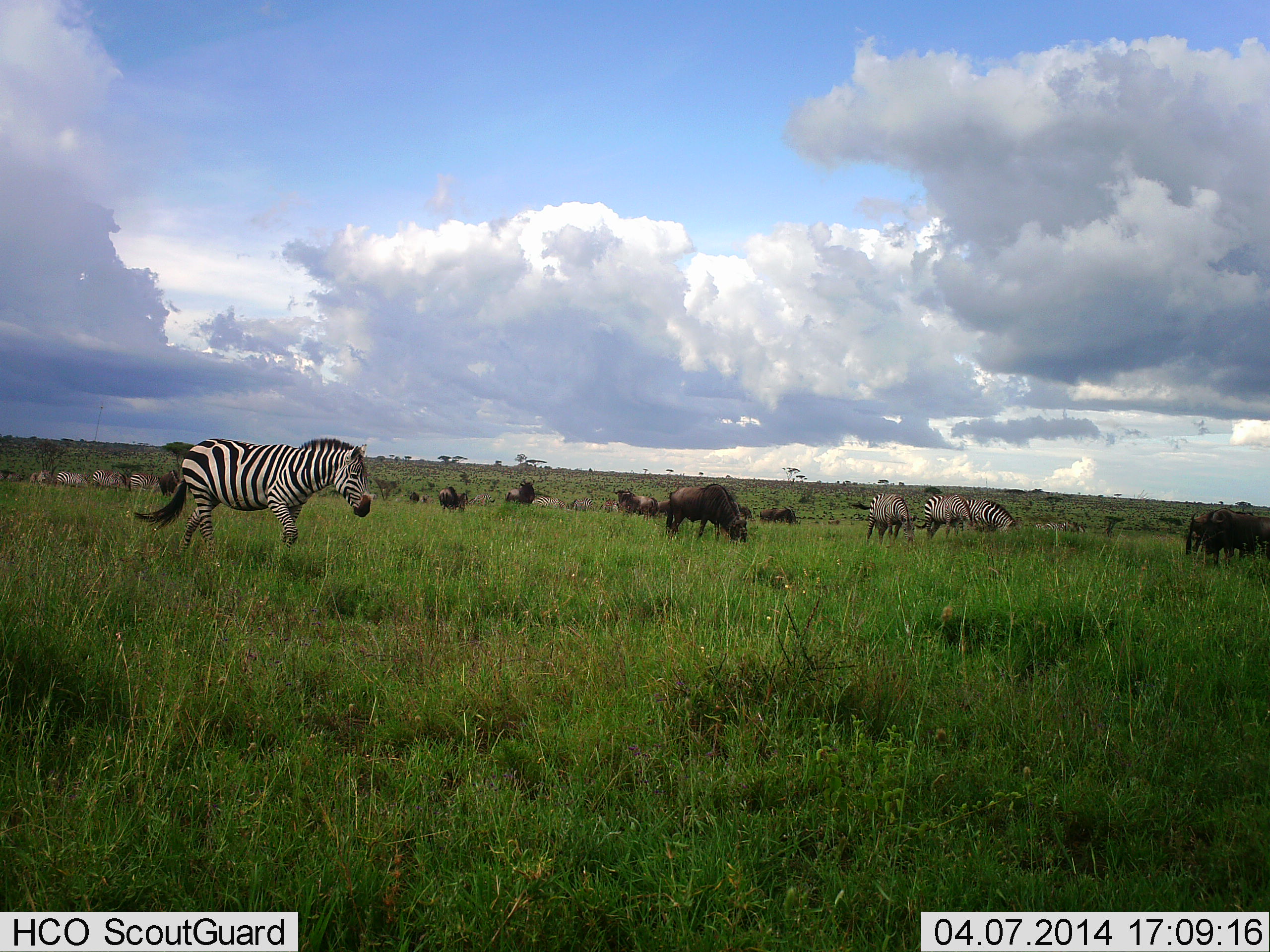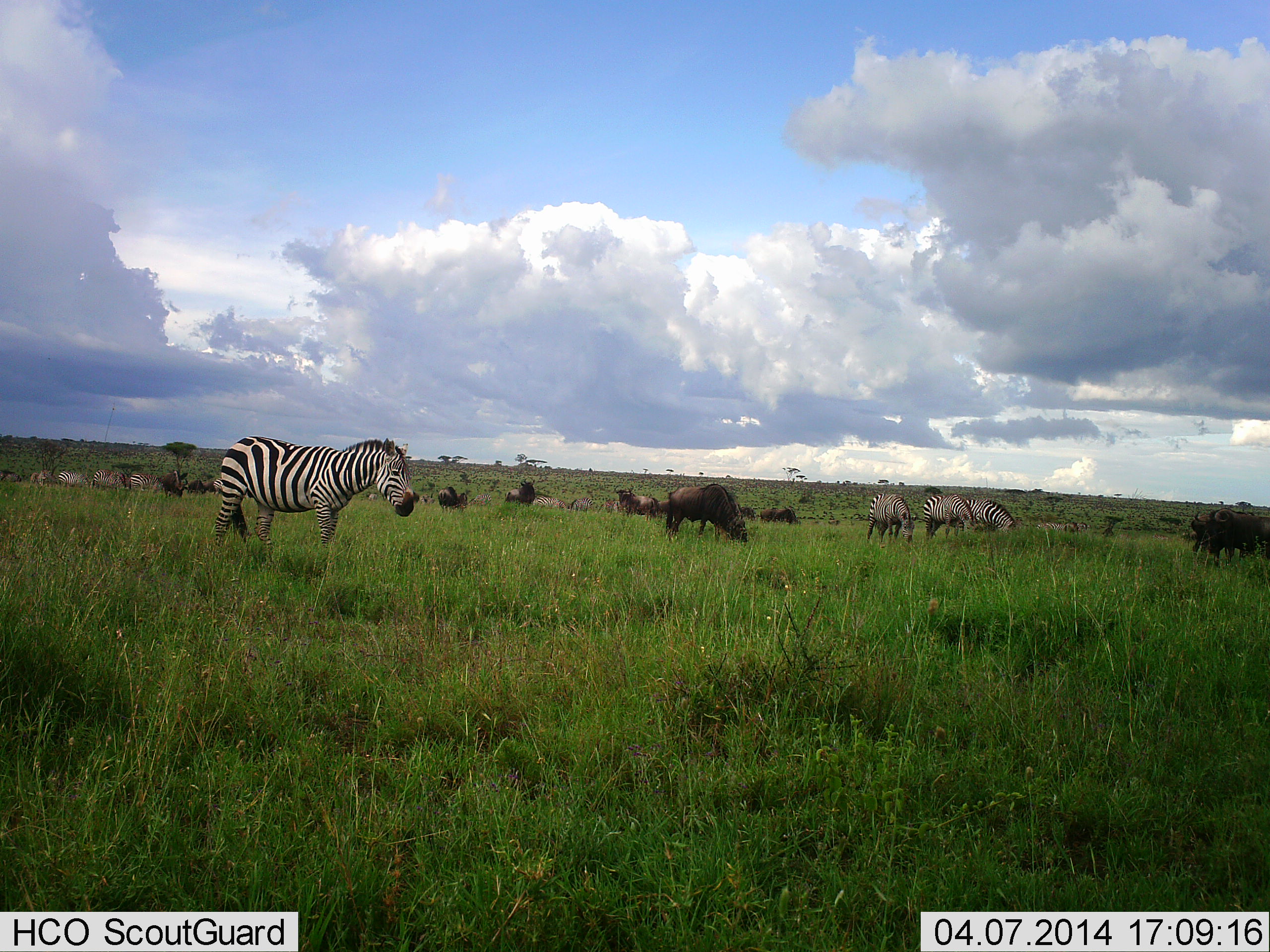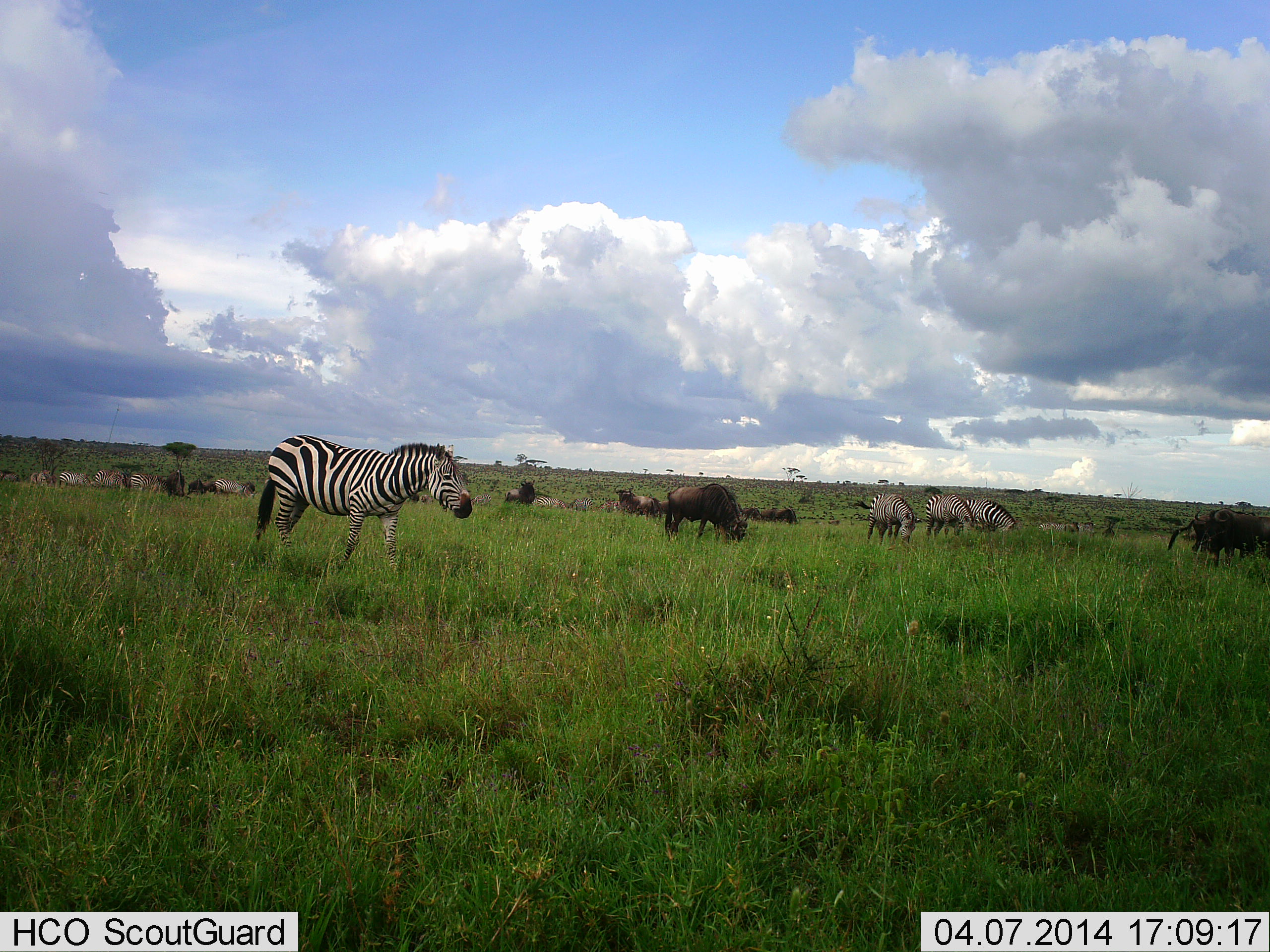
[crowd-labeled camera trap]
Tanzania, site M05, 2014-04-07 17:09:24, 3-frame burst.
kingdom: Animalia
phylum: Chordata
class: Mammalia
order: Artiodactyla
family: Bovidae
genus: Connochaetes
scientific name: Connochaetes taurinus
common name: blue wildebeest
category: wildebeest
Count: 8.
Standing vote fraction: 27%.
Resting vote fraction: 9%.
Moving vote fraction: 18%.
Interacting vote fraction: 0%.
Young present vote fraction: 0%.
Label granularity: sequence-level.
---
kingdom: Animalia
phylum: Chordata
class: Mammalia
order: Perissodactyla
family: Equidae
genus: Equus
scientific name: Equus quagga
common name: plains zebra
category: zebra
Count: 7.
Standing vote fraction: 40%.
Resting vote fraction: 0%.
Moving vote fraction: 73%.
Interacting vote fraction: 0%.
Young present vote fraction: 0%.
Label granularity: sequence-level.